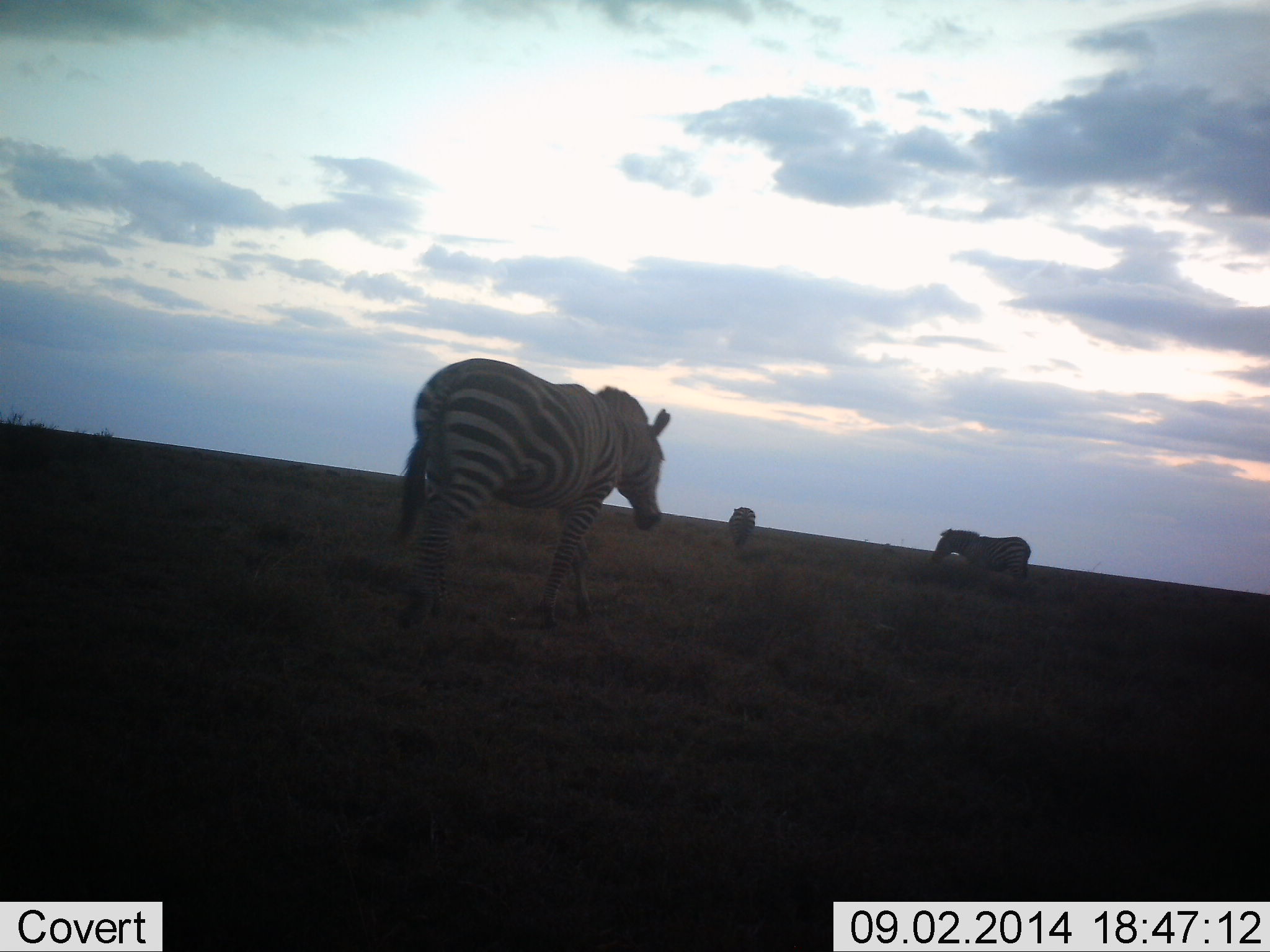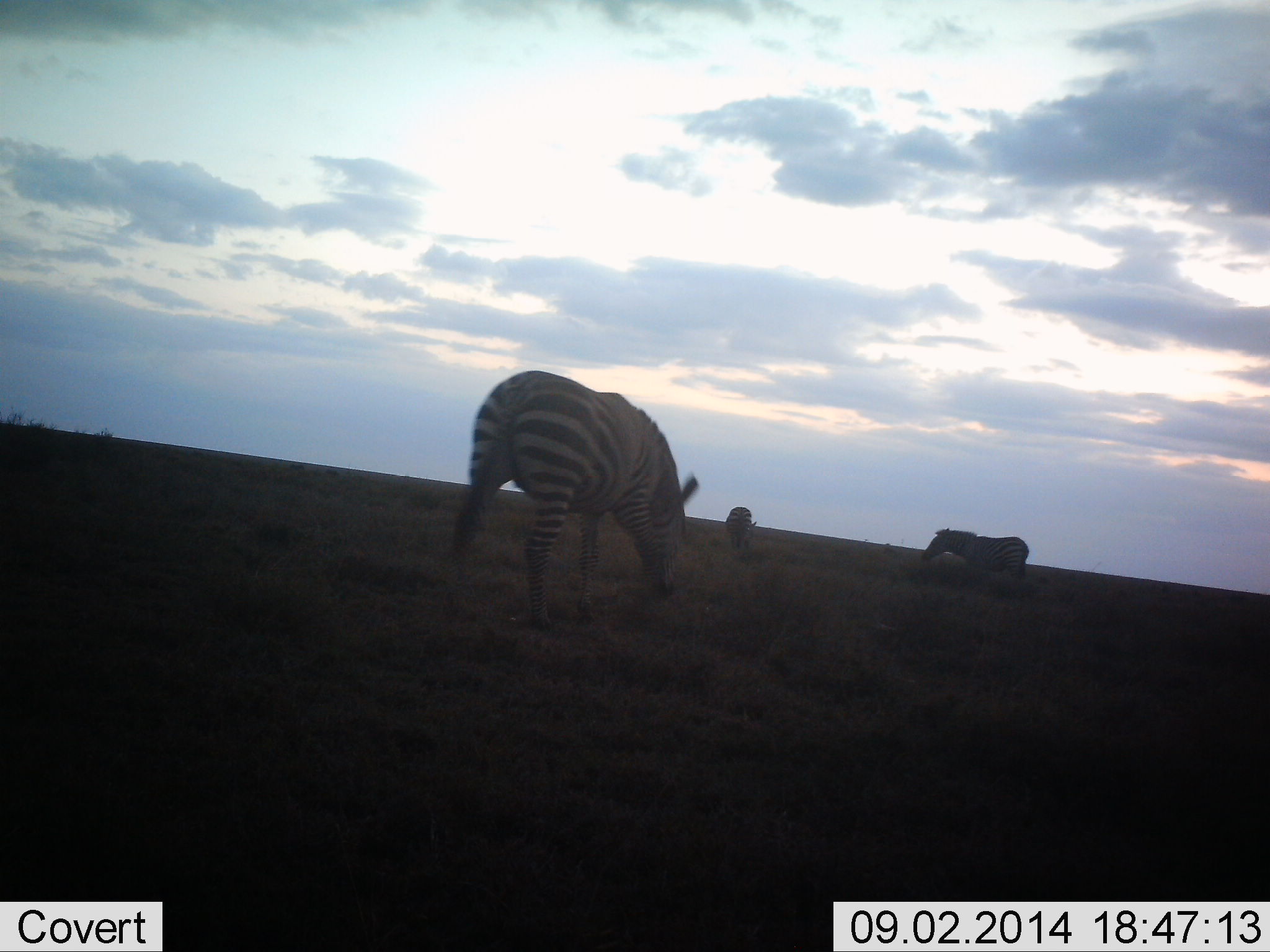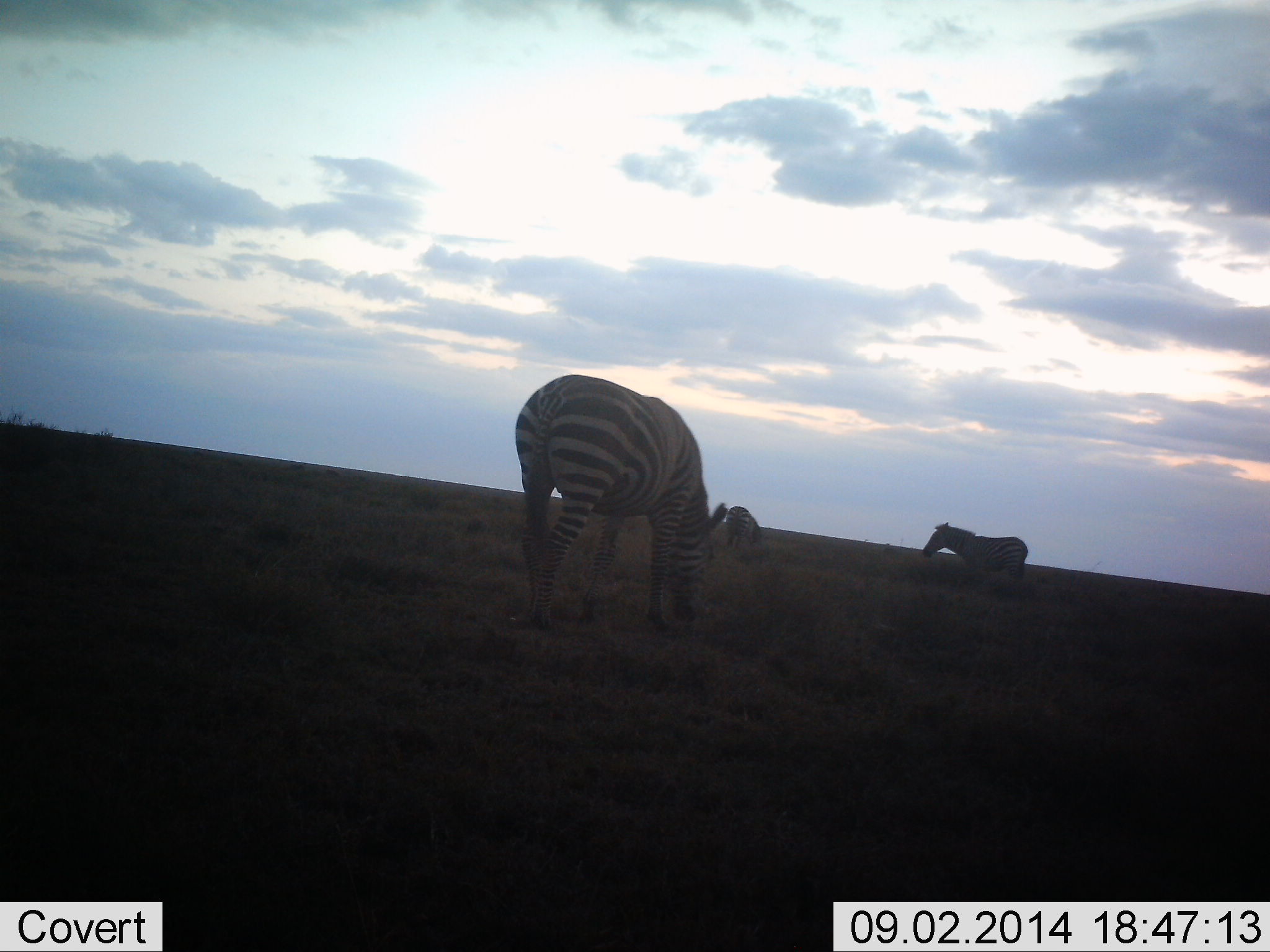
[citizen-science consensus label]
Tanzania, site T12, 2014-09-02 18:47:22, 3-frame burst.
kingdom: Animalia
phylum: Chordata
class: Mammalia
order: Perissodactyla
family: Equidae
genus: Equus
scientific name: Equus quagga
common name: plains zebra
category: zebra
Zebra (plains zebra) (Equus quagga), count 3. Behavior (volunteer vote fractions): standing 30%, resting 0%, moving 60%, interacting 10%. Young present (vote fraction): 0%. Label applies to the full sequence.